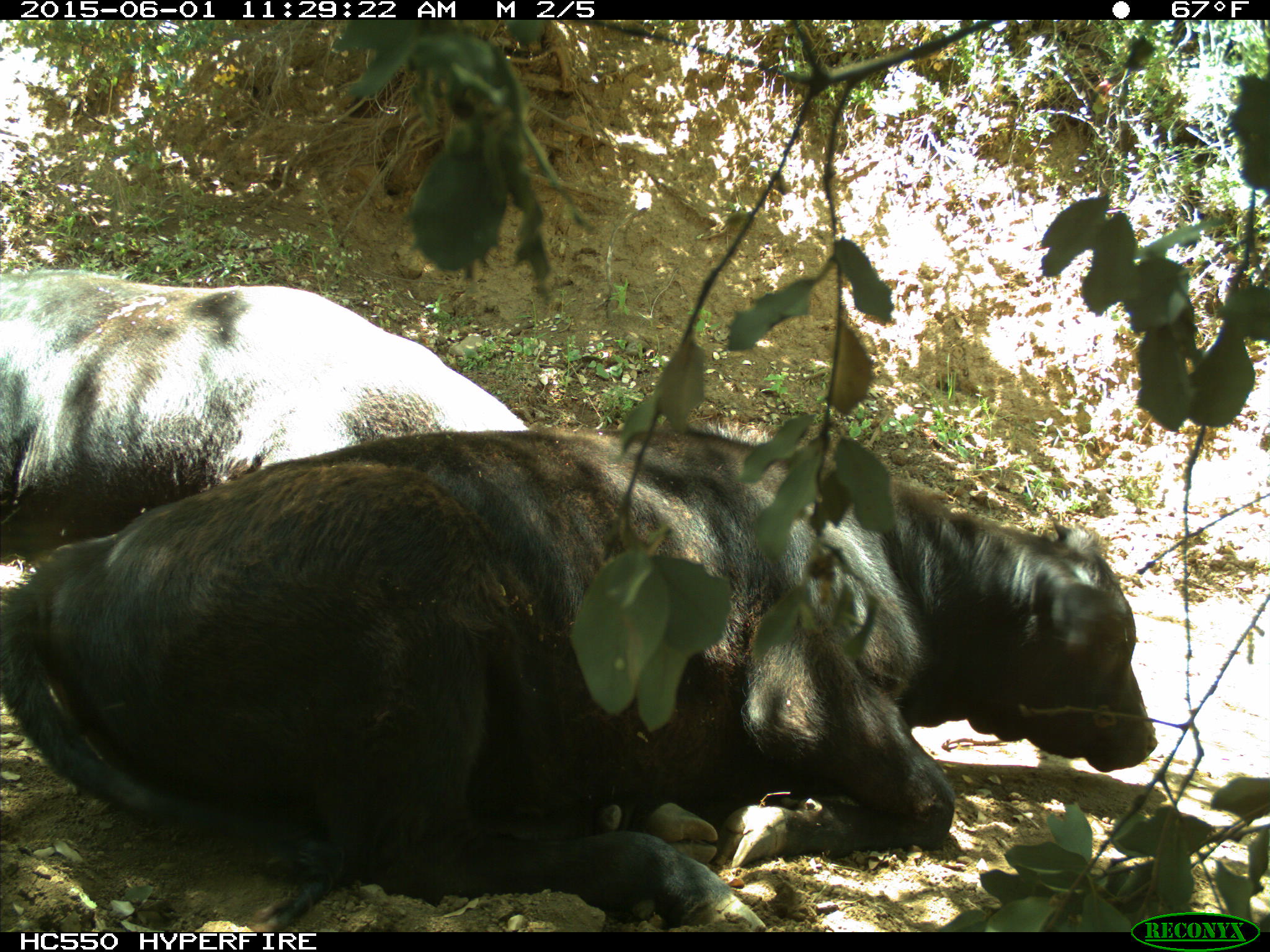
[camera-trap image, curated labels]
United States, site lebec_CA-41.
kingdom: Animalia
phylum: Chordata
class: Mammalia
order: Artiodactyla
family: Bovidae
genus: Bos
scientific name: Bos taurus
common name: domestic cow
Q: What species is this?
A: Bos taurus (domestic cow).